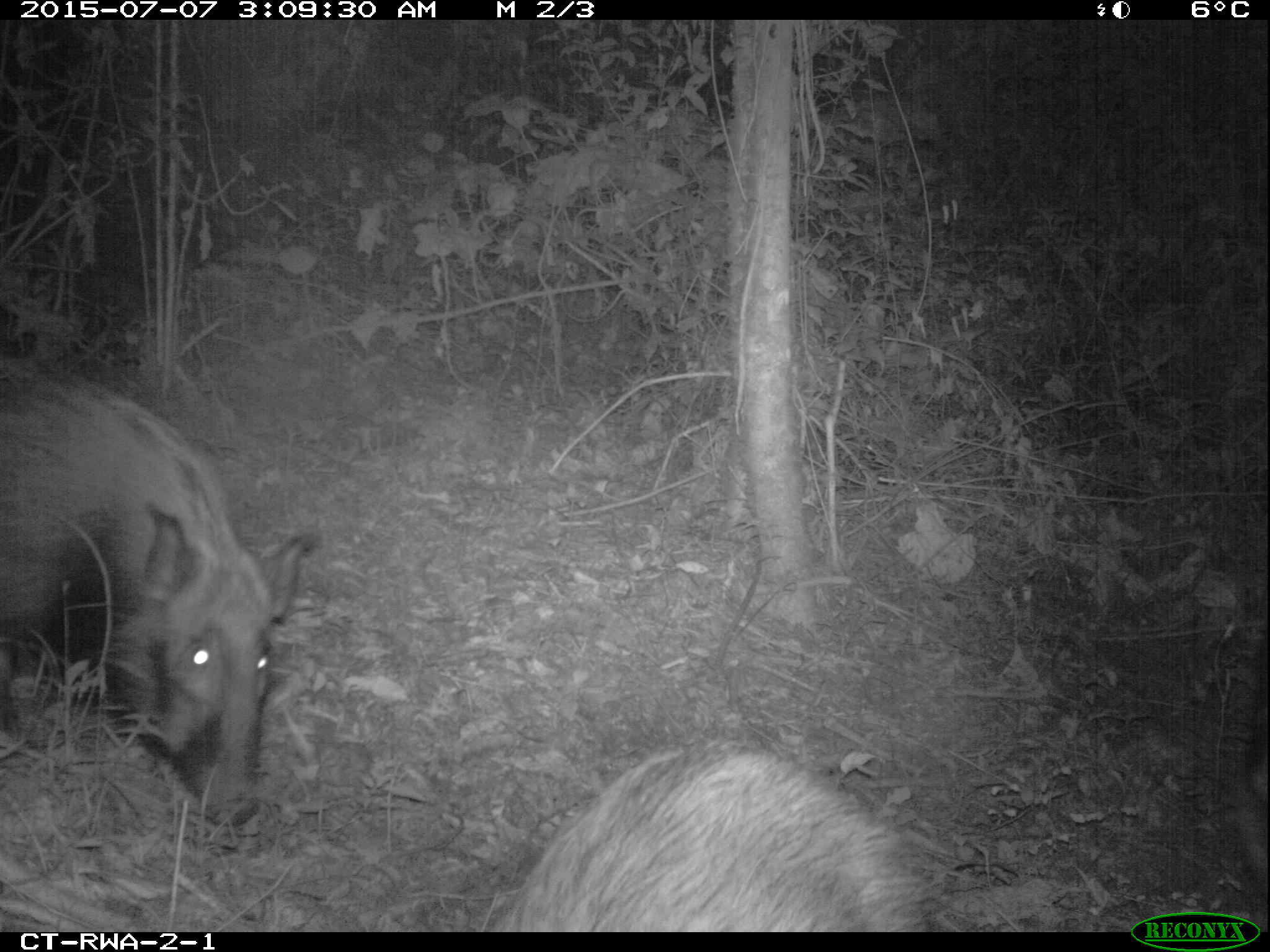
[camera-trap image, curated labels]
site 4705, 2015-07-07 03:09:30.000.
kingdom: Animalia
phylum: Chordata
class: Mammalia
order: Artiodactyla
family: Suidae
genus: Potamochoerus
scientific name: Potamochoerus larvatus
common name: bushpig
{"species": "Potamochoerus larvatus (bushpig)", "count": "2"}